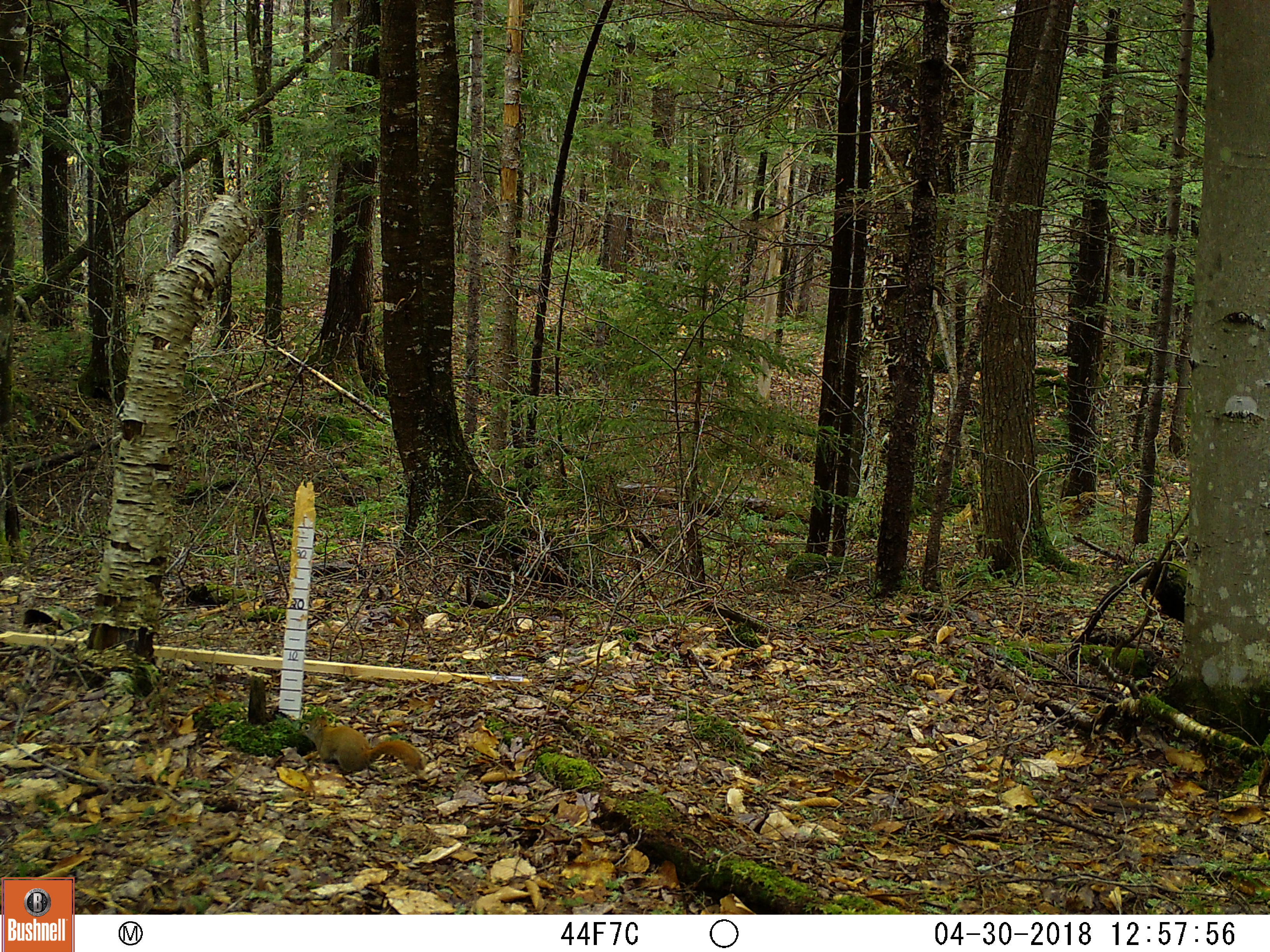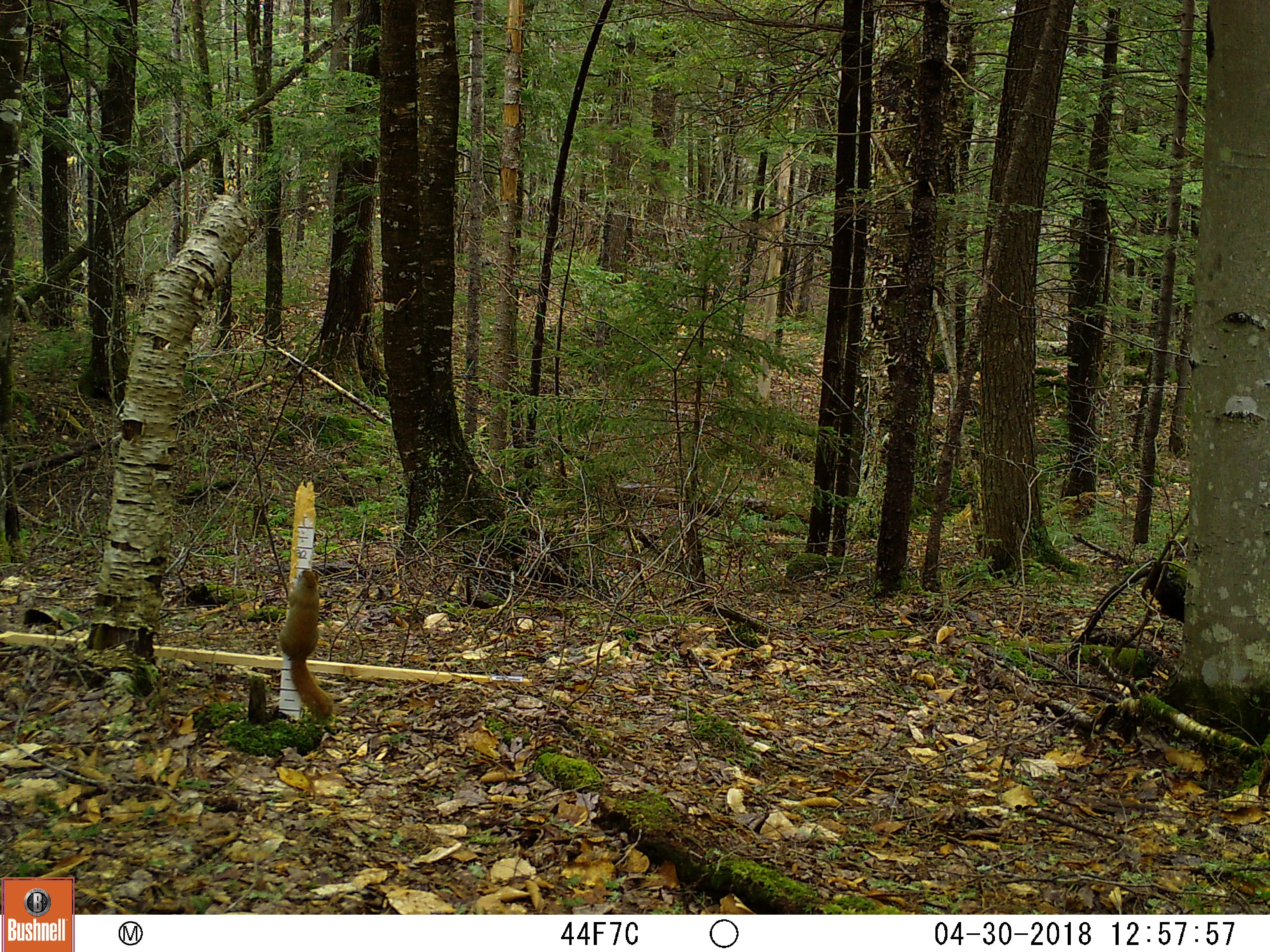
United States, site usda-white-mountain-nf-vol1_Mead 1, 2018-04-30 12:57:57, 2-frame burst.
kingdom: Animalia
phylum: Chordata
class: Mammalia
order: Rodentia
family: Sciuridae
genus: Tamiasciurus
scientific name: Tamiasciurus hudsonicus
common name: red squirrel